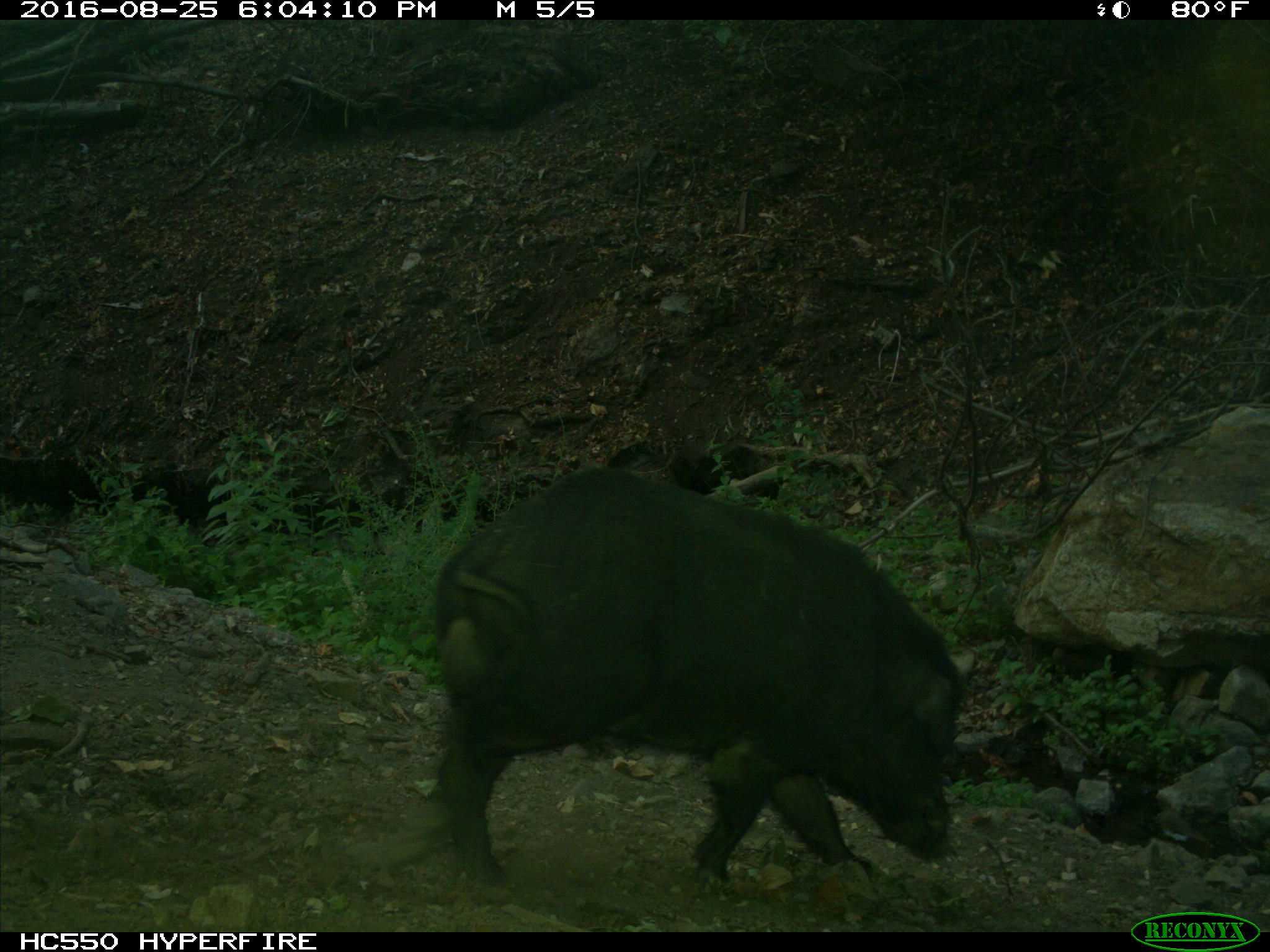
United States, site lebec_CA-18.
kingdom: Animalia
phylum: Chordata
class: Mammalia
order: Artiodactyla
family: Suidae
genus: Sus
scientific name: Sus scrofa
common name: wild boar